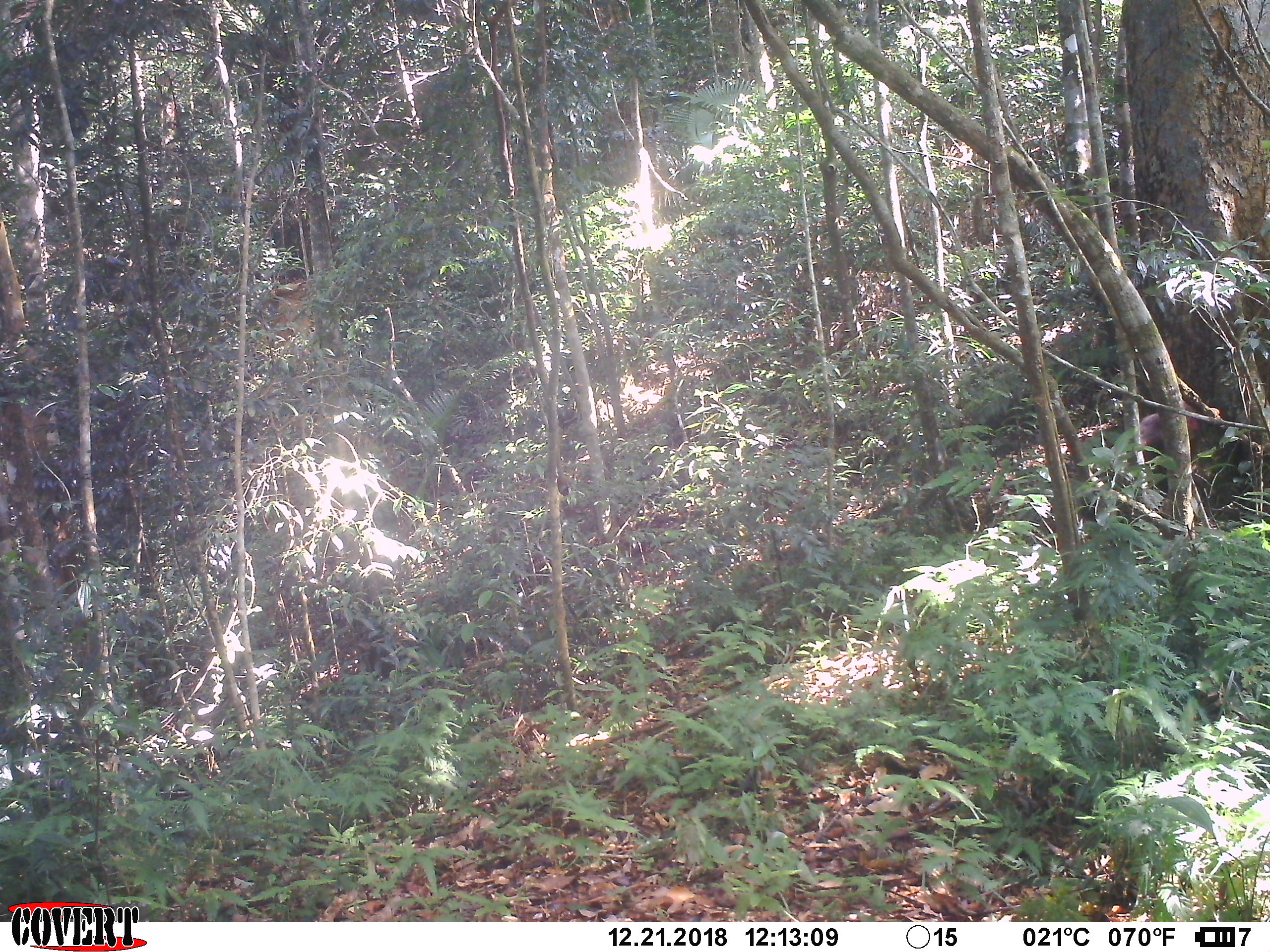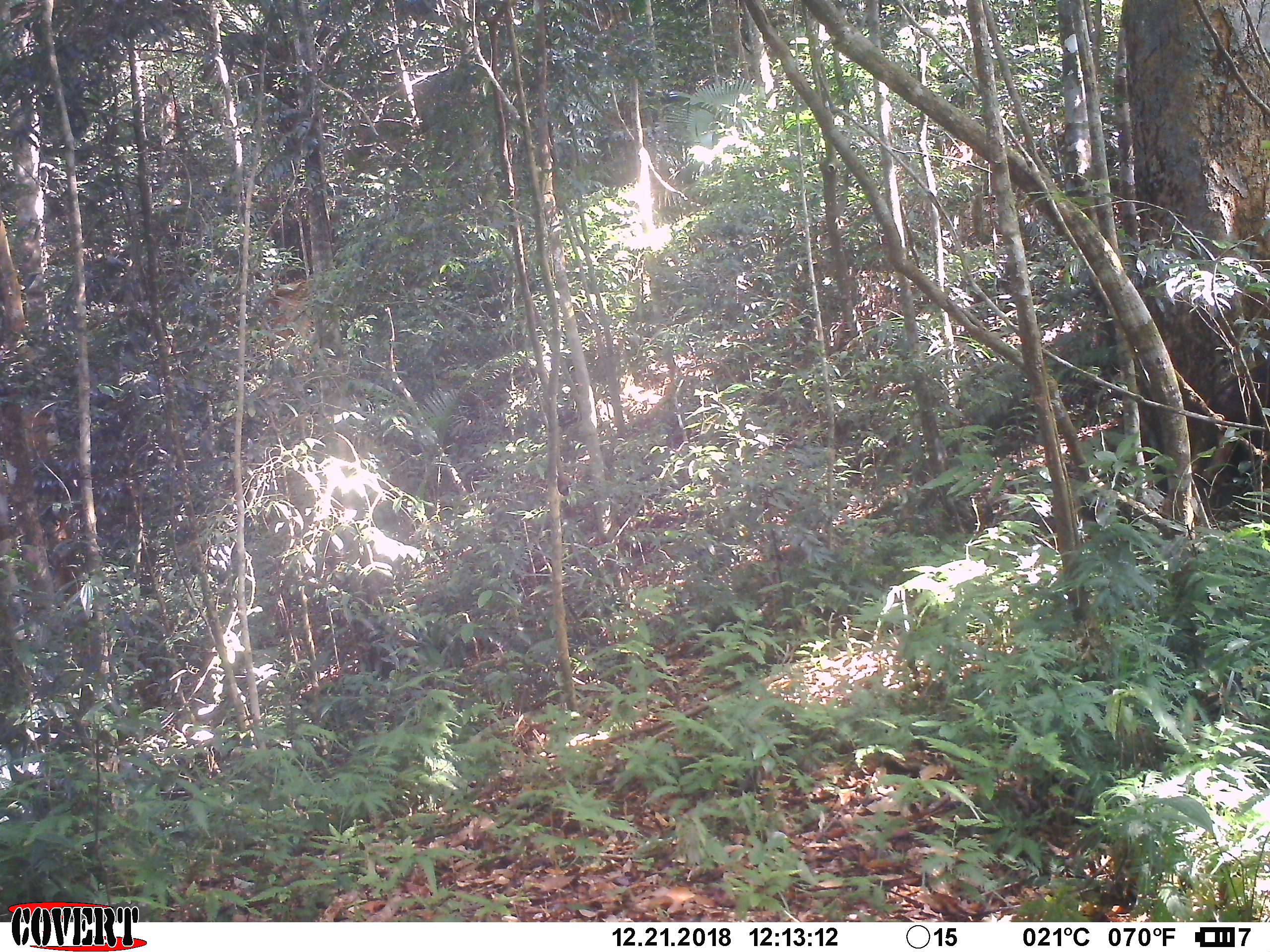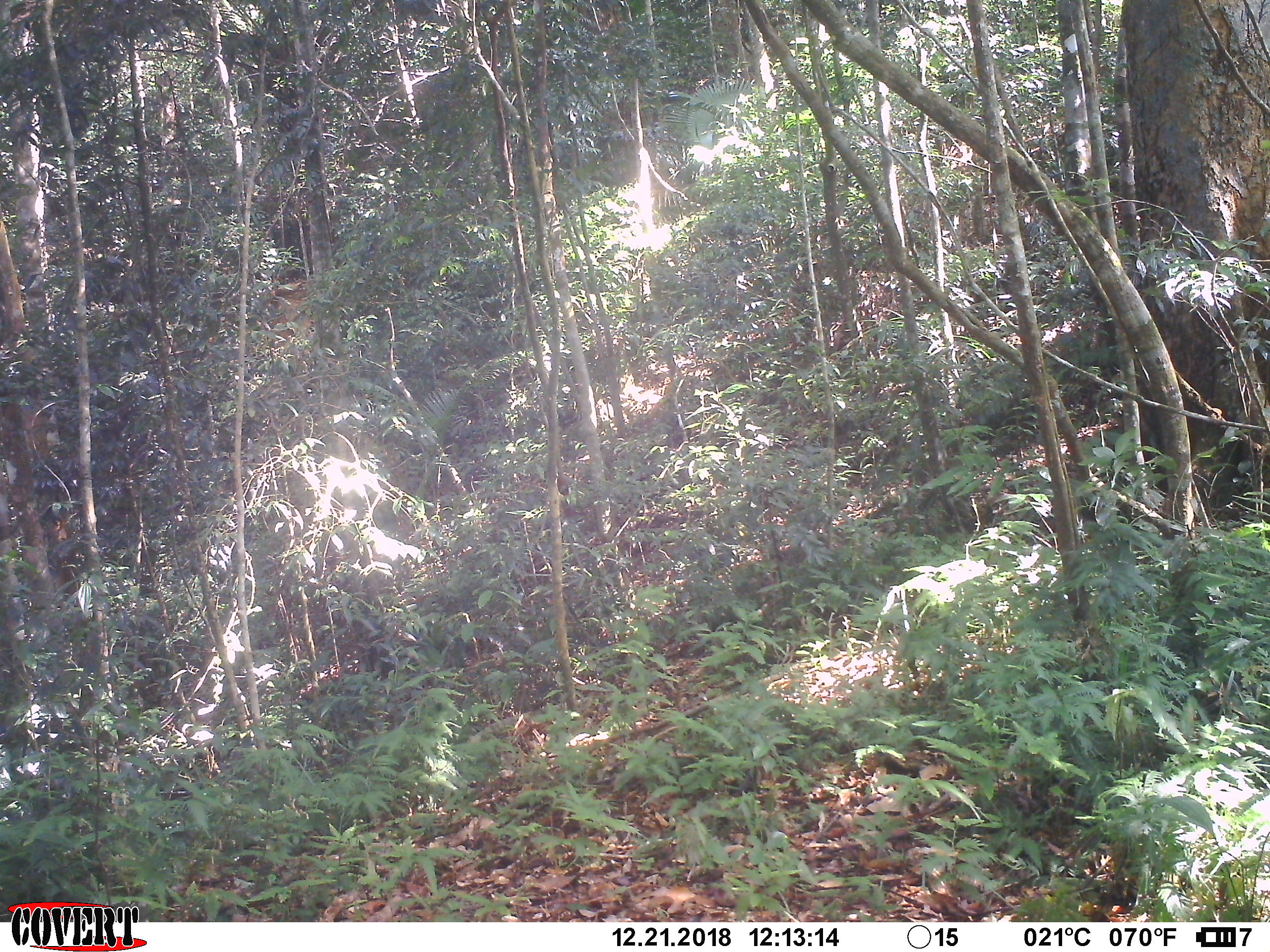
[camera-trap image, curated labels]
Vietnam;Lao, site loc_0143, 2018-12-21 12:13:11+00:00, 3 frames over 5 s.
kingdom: Animalia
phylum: Chordata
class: Mammalia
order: Primates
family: Cercopithecidae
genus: Macaca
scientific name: Macaca arctoides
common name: stump-tailed macaque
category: stump tailed macaque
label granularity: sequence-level